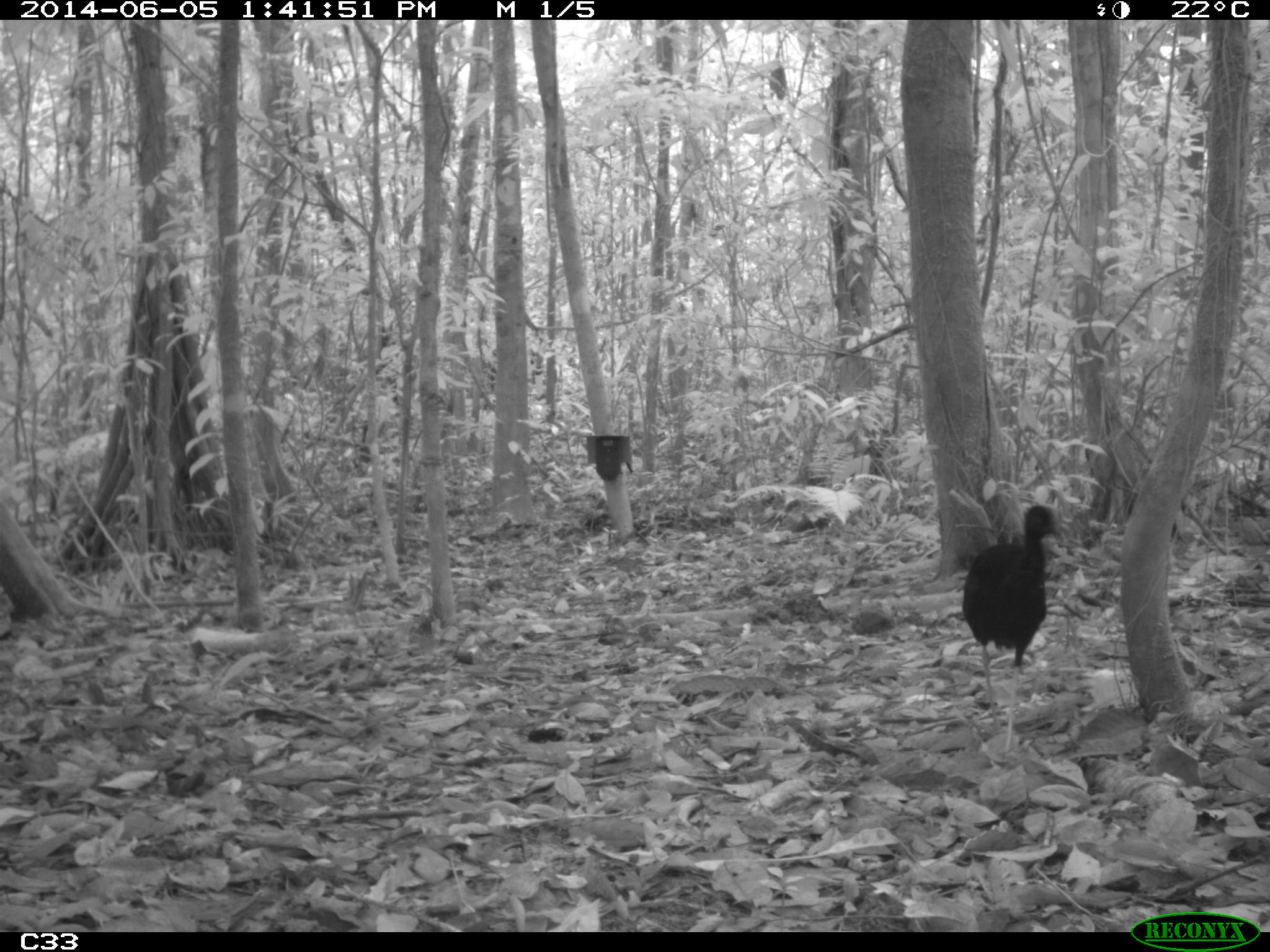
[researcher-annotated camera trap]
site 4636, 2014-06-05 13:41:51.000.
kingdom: Animalia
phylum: Chordata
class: Aves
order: Gruiformes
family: Psophiidae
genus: Psophia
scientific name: Psophia crepitans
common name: gray-winged trumpeter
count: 6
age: adult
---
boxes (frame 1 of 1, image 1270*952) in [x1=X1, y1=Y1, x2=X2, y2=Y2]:
psophia crepitans: [x1=962, y1=501, x2=1066, y2=758]